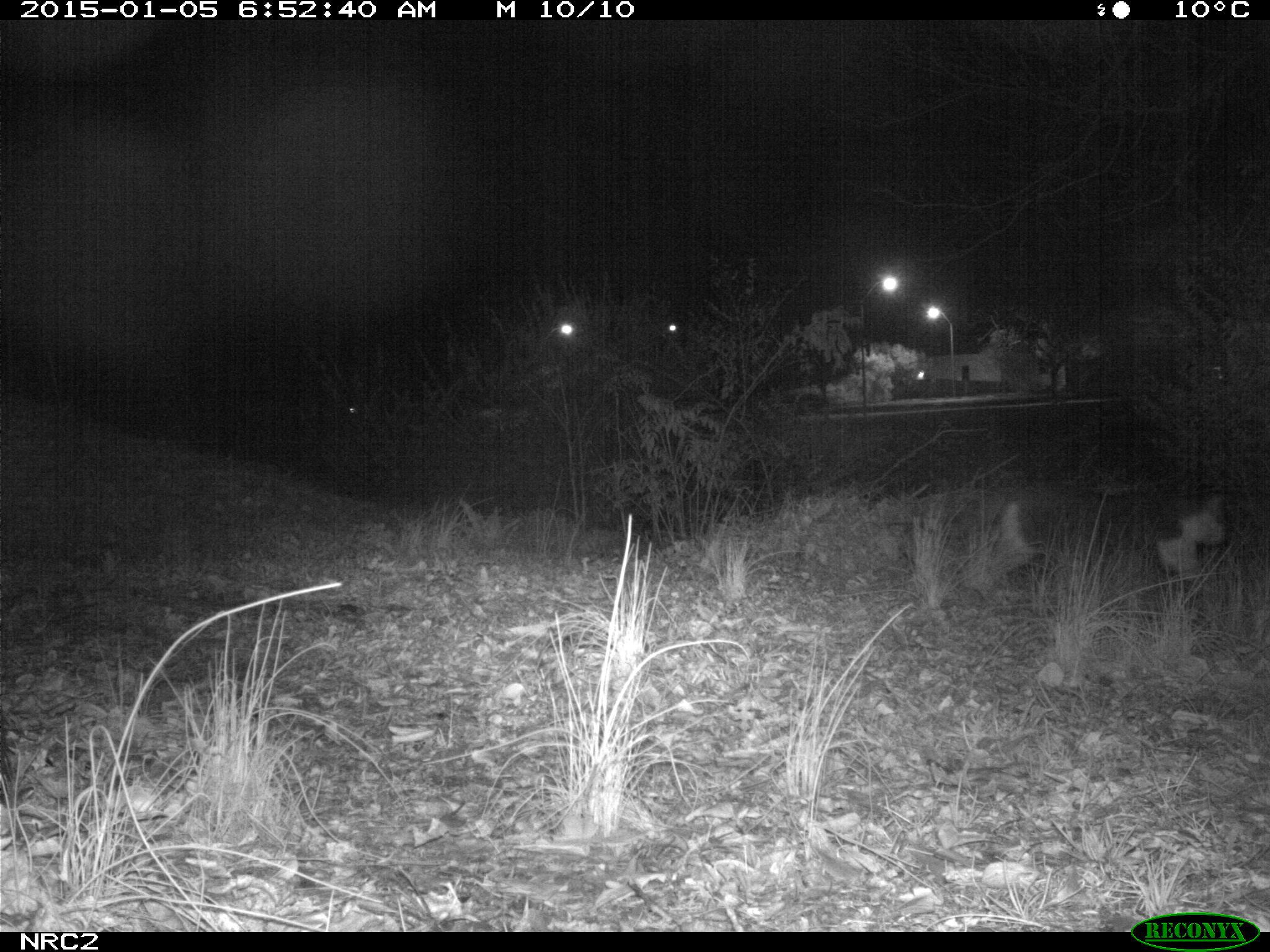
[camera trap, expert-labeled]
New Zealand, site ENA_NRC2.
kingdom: Animalia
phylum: Chordata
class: Mammalia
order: Carnivora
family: Felidae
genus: Felis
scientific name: Felis catus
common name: domestic cat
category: cat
Cat (domestic cat) (Felis catus).